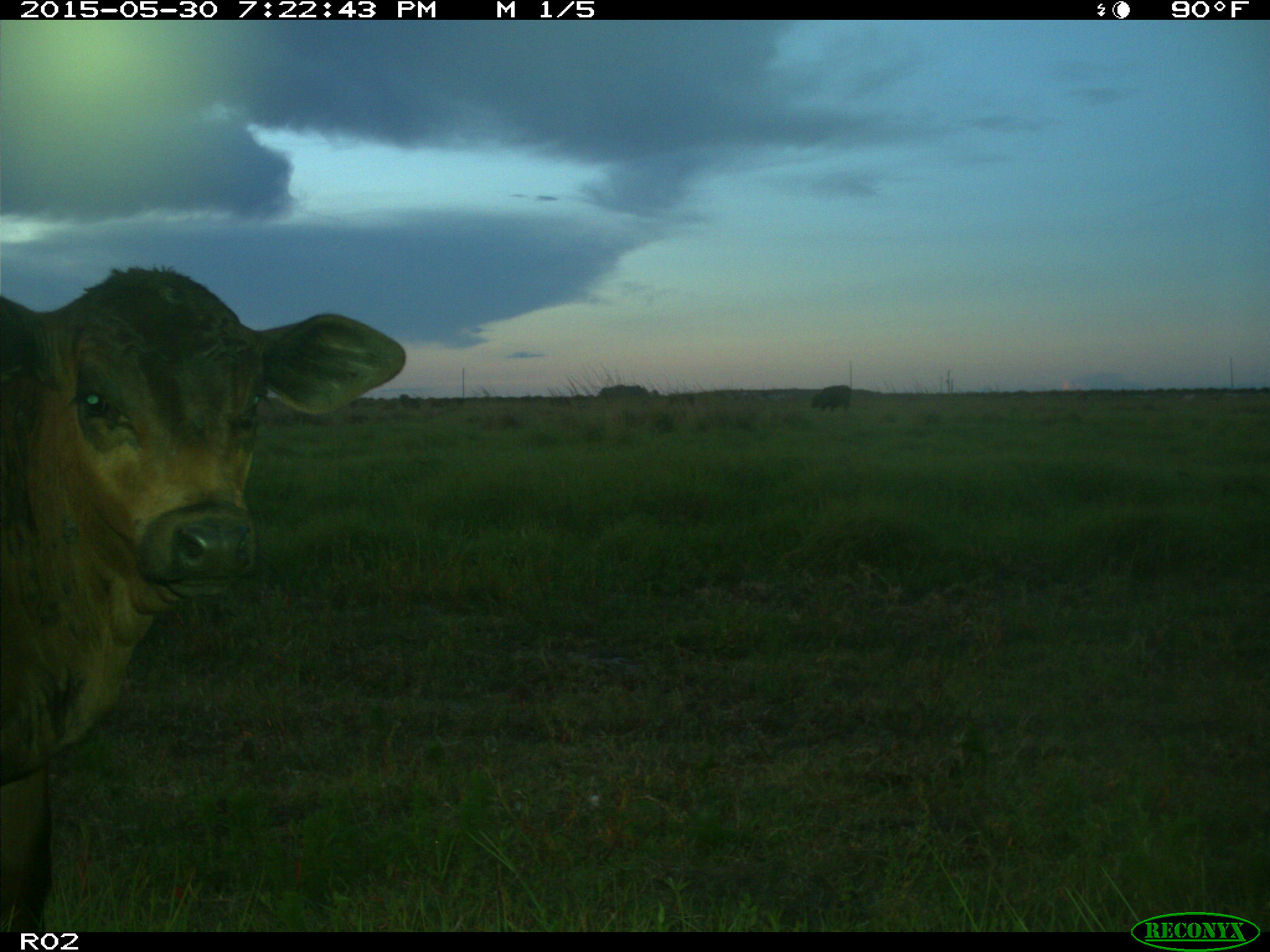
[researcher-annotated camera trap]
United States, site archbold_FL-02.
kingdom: Animalia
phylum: Chordata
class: Mammalia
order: Artiodactyla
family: Bovidae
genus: Bos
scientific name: Bos taurus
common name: domestic cow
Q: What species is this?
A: Bos taurus (domestic cow).